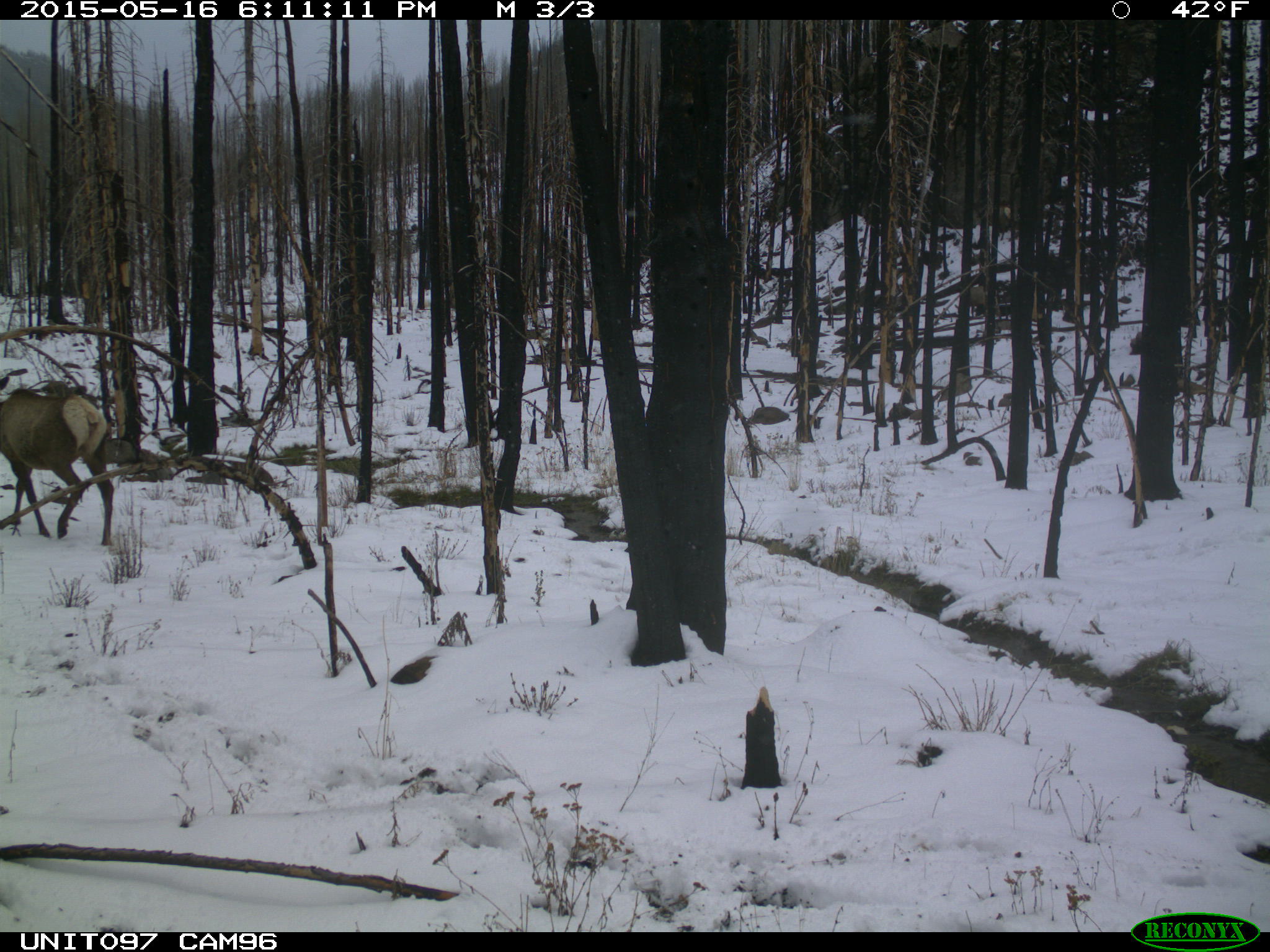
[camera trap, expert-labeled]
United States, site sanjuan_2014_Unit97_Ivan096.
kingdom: Animalia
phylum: Chordata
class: Mammalia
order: Artiodactyla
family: Cervidae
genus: Cervus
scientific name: Cervus elaphus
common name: red deer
Cervus elaphus (red deer).